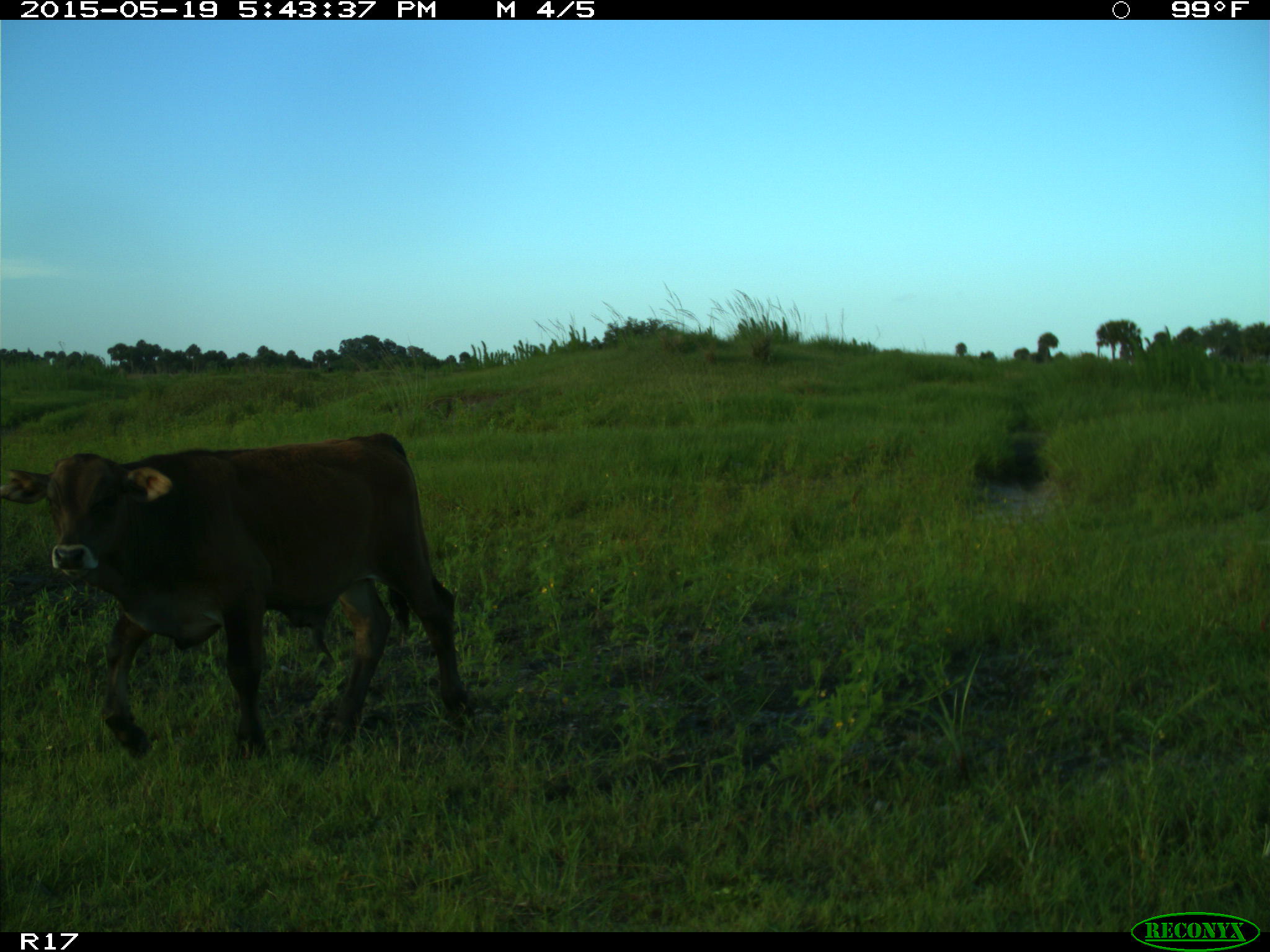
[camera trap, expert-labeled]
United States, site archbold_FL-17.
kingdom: Animalia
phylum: Chordata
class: Mammalia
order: Artiodactyla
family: Bovidae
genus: Bos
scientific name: Bos taurus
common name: domestic cow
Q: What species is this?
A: Bos taurus (domestic cow).